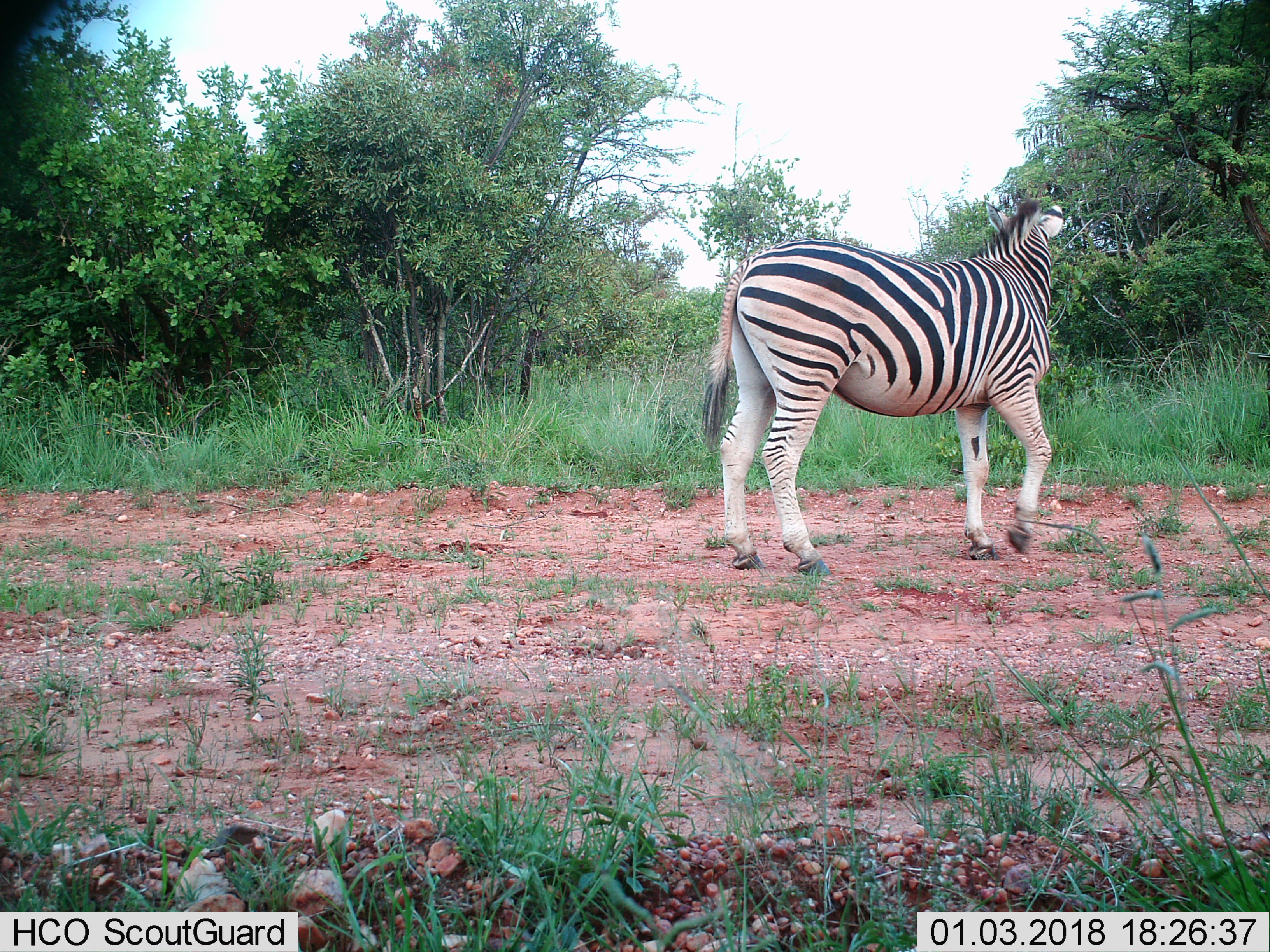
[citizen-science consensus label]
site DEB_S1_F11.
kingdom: Animalia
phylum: Chordata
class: Mammalia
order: Perissodactyla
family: Equidae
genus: Equus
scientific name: Equus quagga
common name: plains zebra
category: zebraplains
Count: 1.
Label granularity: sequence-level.